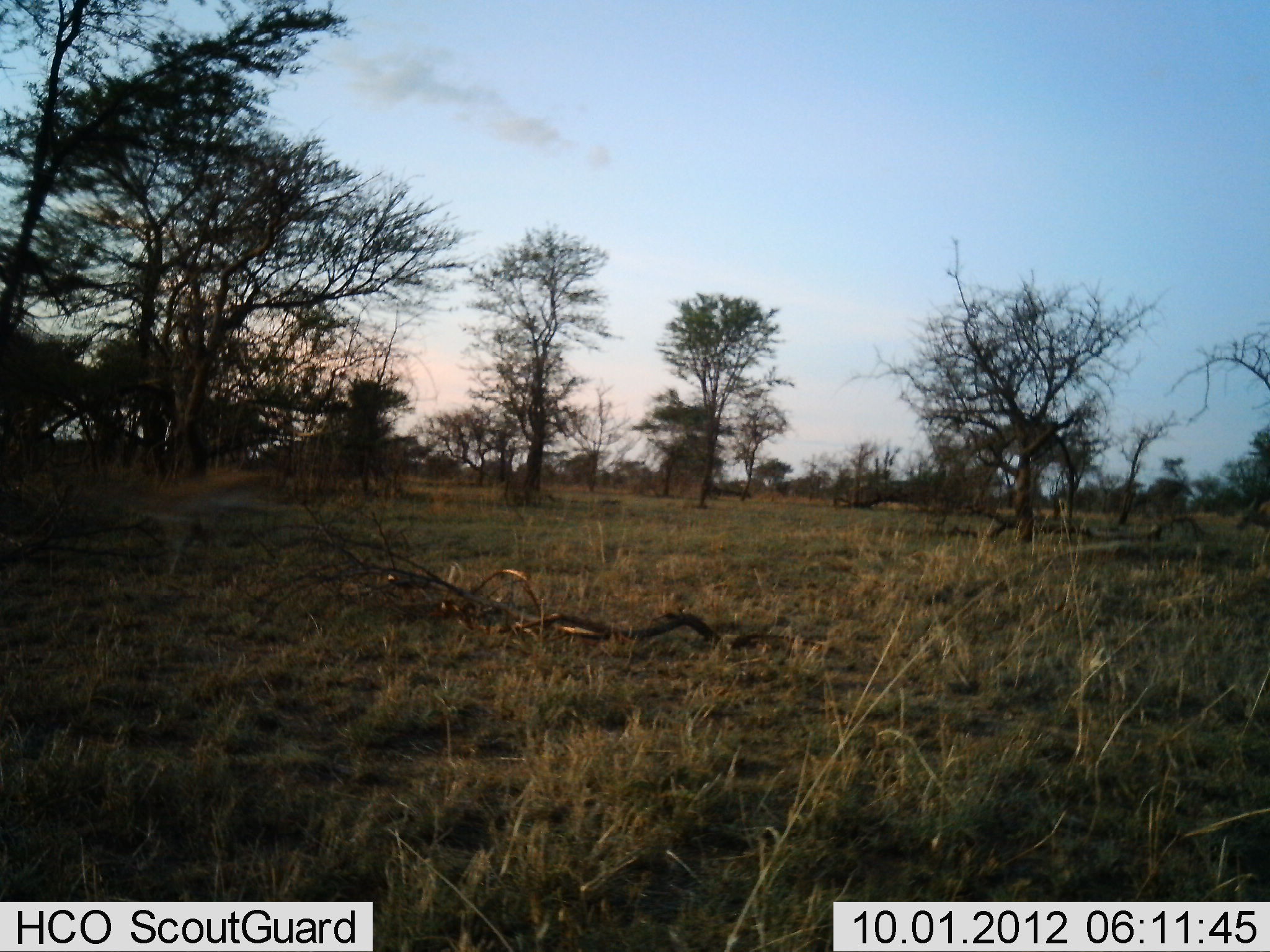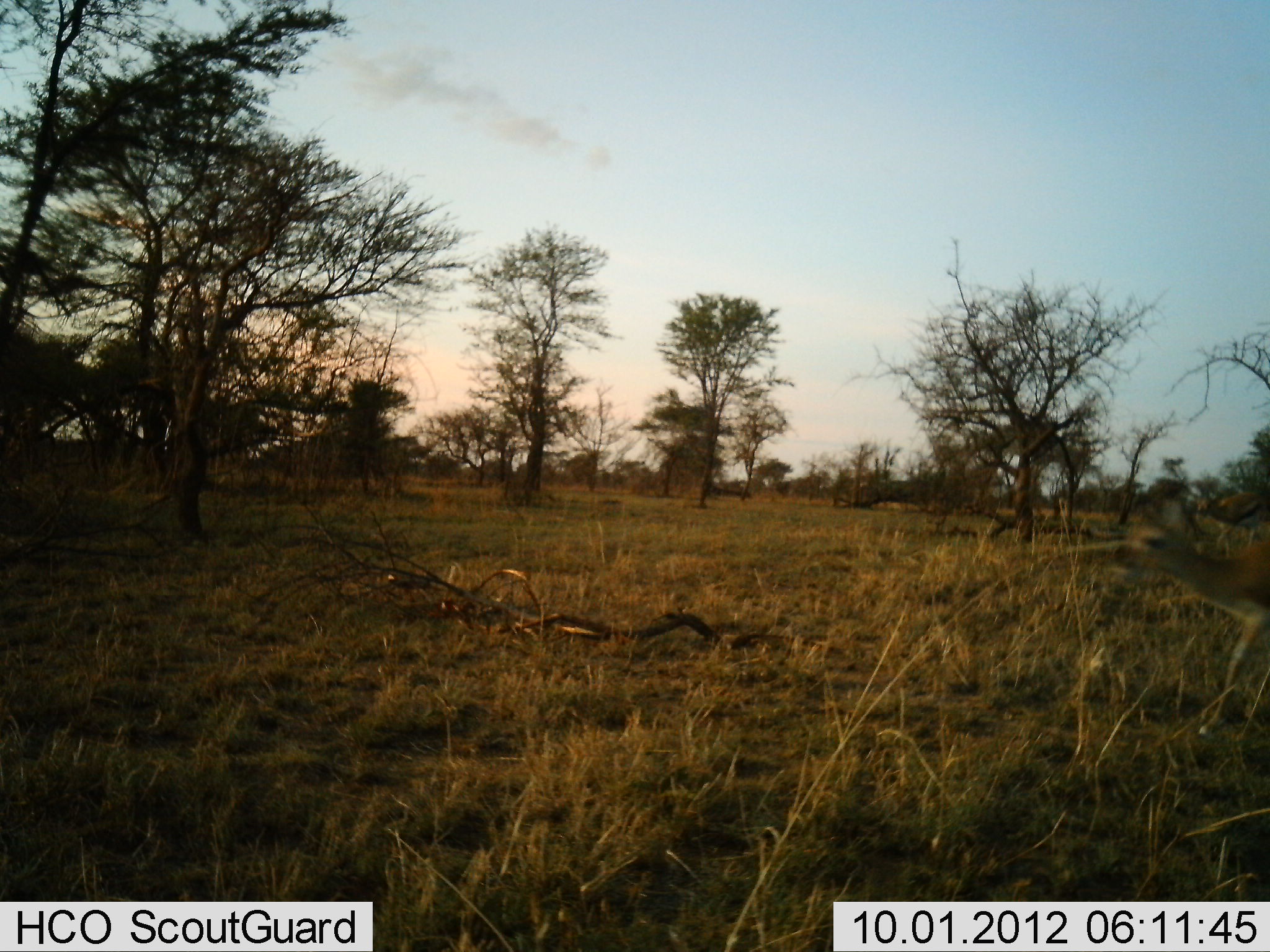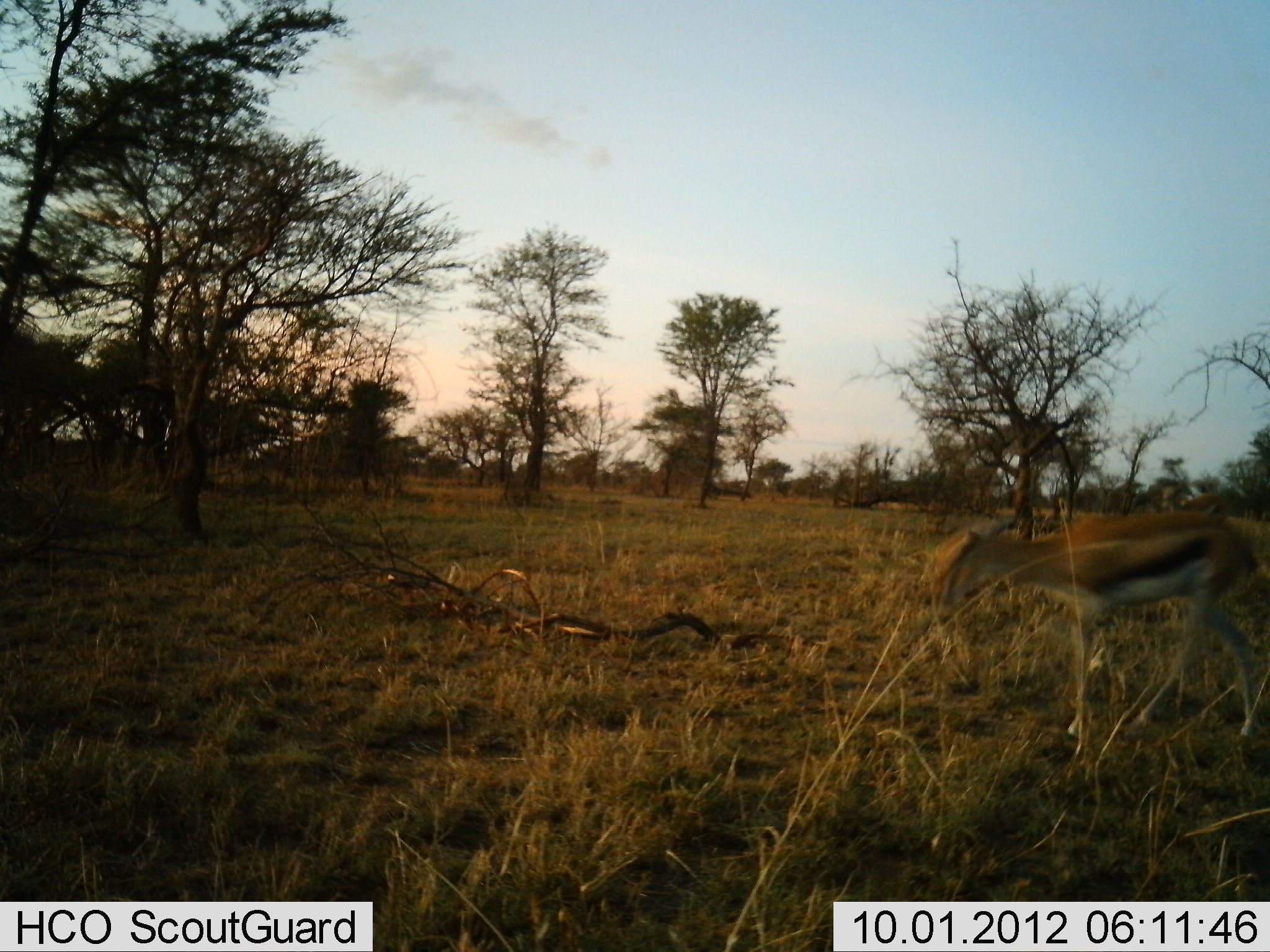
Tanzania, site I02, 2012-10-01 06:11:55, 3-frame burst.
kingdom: Animalia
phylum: Chordata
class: Mammalia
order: Artiodactyla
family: Bovidae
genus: Eudorcas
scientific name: Eudorcas thomsonii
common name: thomson's gazelle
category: gazellethomsons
Gazellethomsons (thomson's gazelle) (Eudorcas thomsonii), count 2. Behavior (volunteer vote fractions): standing 0%, resting 0%, moving 100%, interacting 0%. Young present (vote fraction): 0%. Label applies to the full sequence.